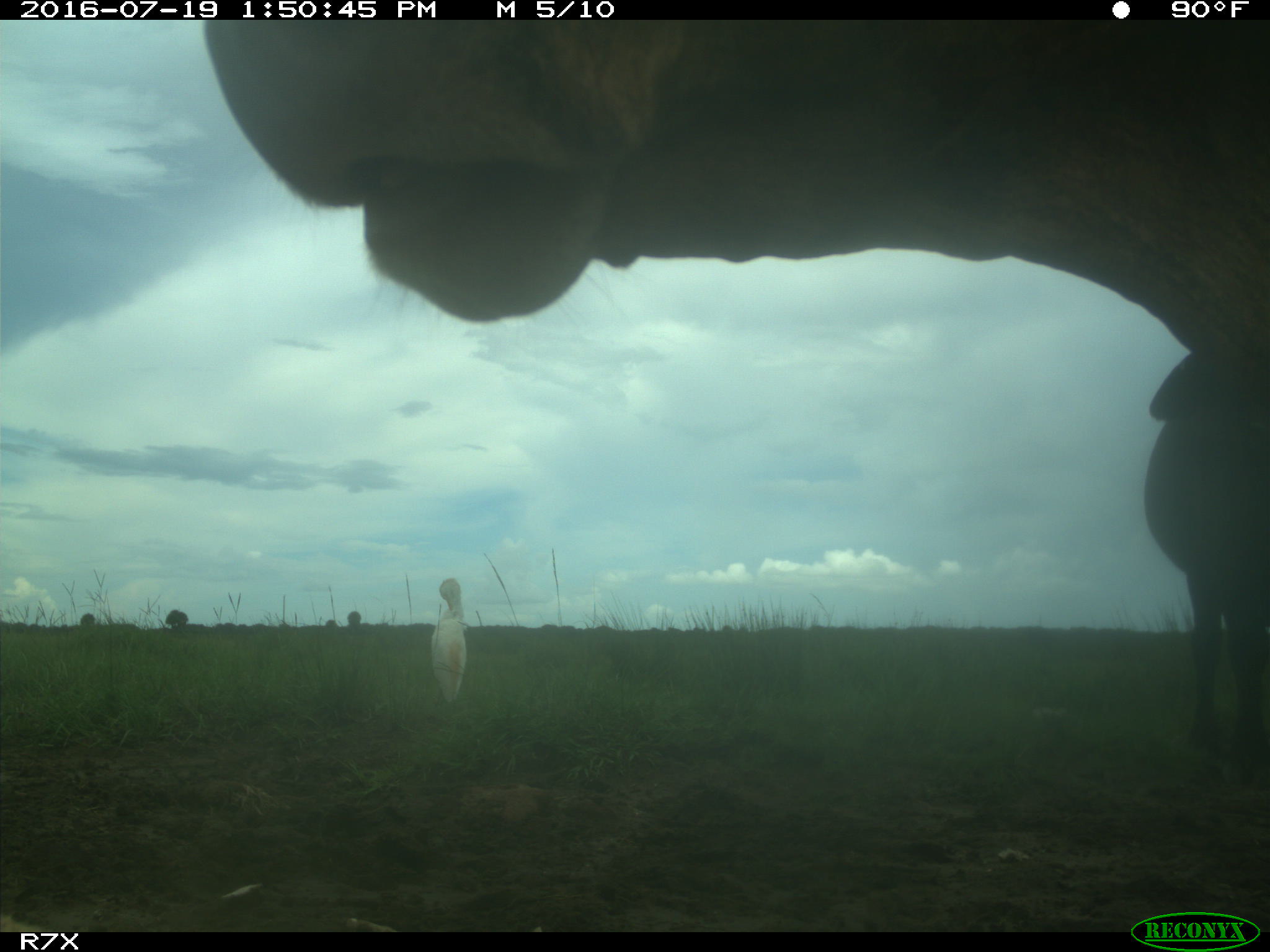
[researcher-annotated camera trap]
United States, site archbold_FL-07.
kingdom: Animalia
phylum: Chordata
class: Mammalia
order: Artiodactyla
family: Bovidae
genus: Bos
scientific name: Bos taurus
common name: domestic cow